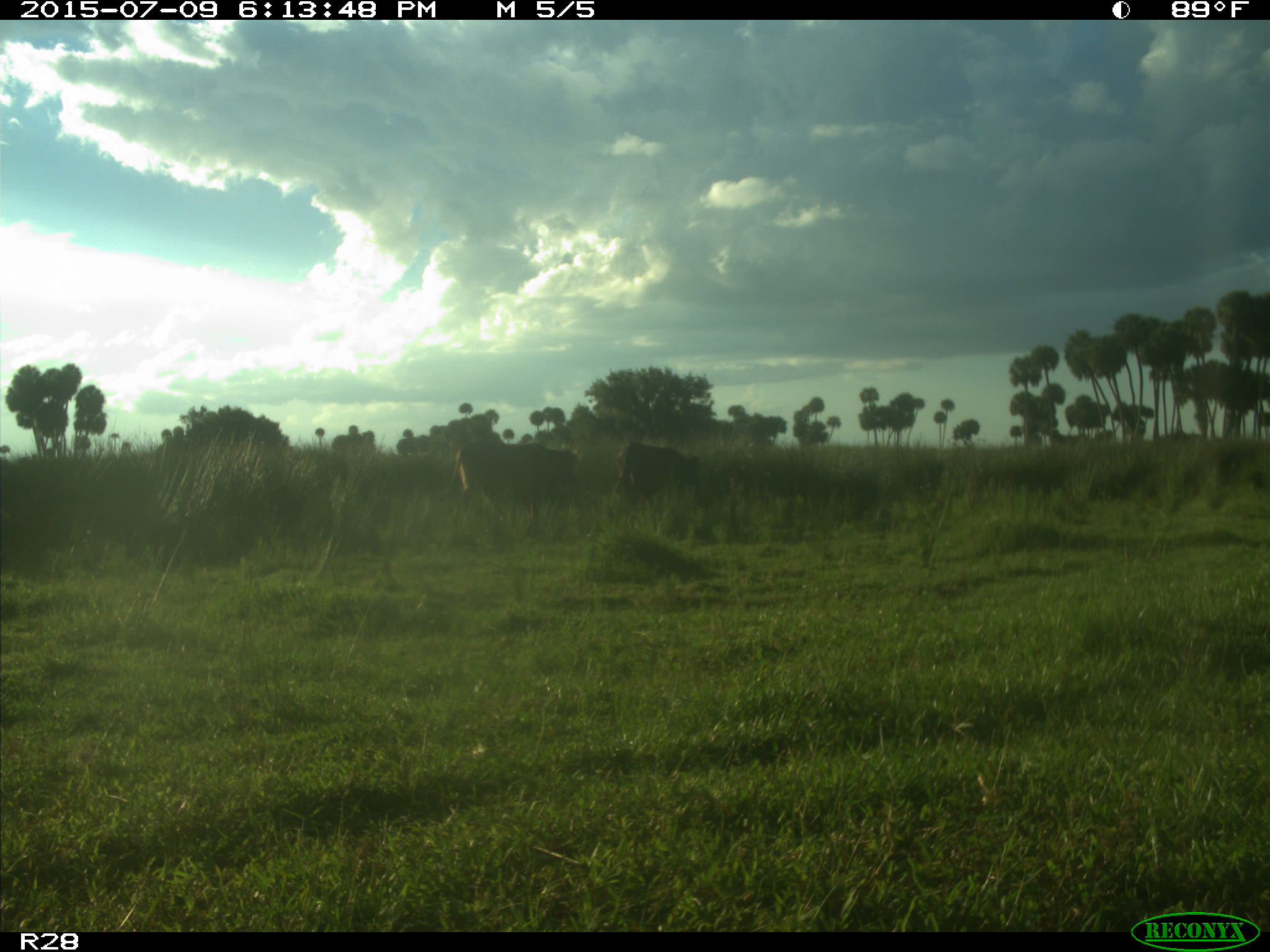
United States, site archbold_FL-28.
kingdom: Animalia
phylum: Chordata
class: Mammalia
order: Artiodactyla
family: Bovidae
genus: Bos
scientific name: Bos taurus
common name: domestic cow